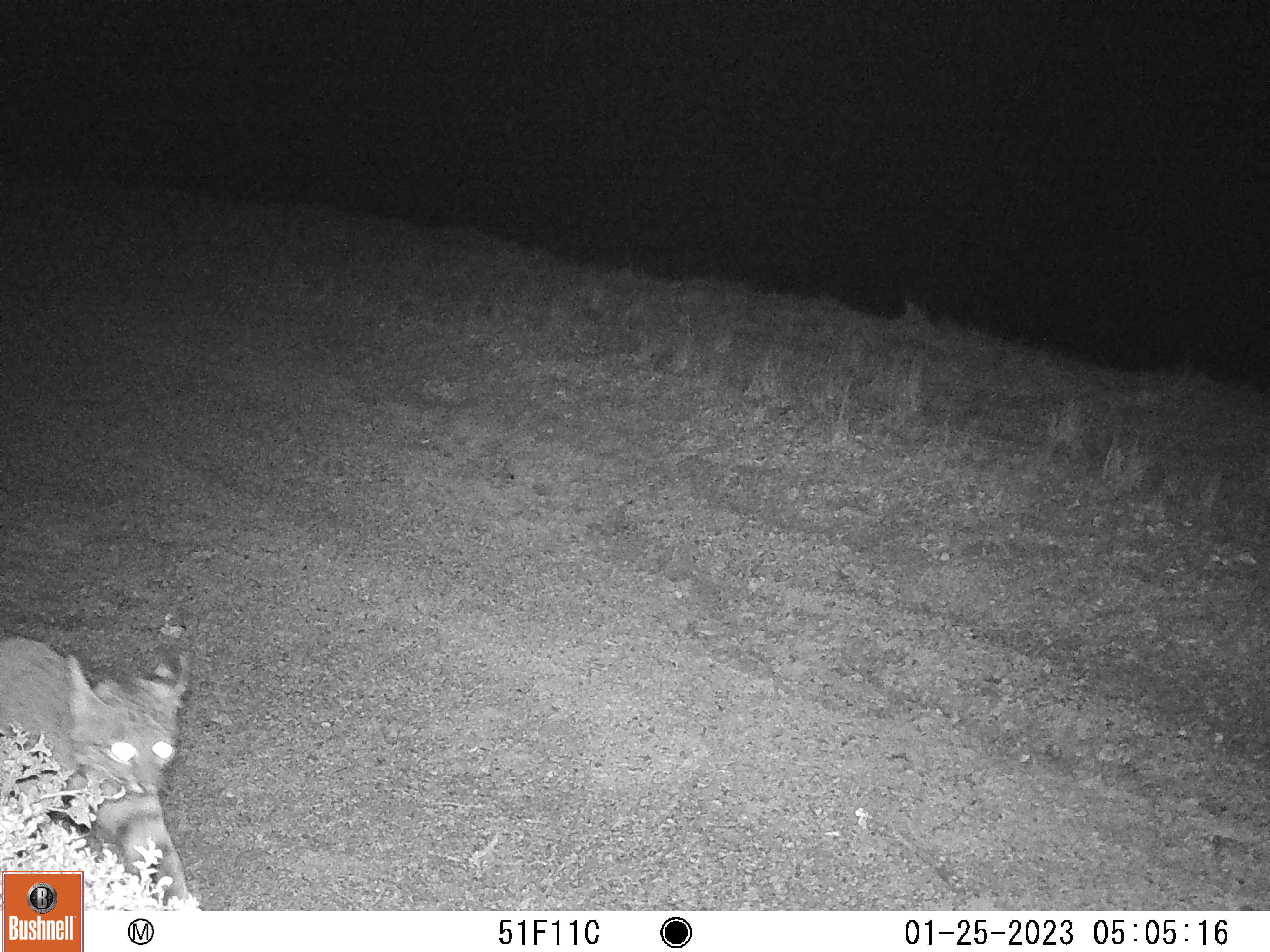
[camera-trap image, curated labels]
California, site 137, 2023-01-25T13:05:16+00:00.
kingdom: Animalia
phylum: Chordata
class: Mammalia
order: Carnivora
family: Felidae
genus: Lynx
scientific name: Lynx rufus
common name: bobcat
Bobcat (Lynx rufus).